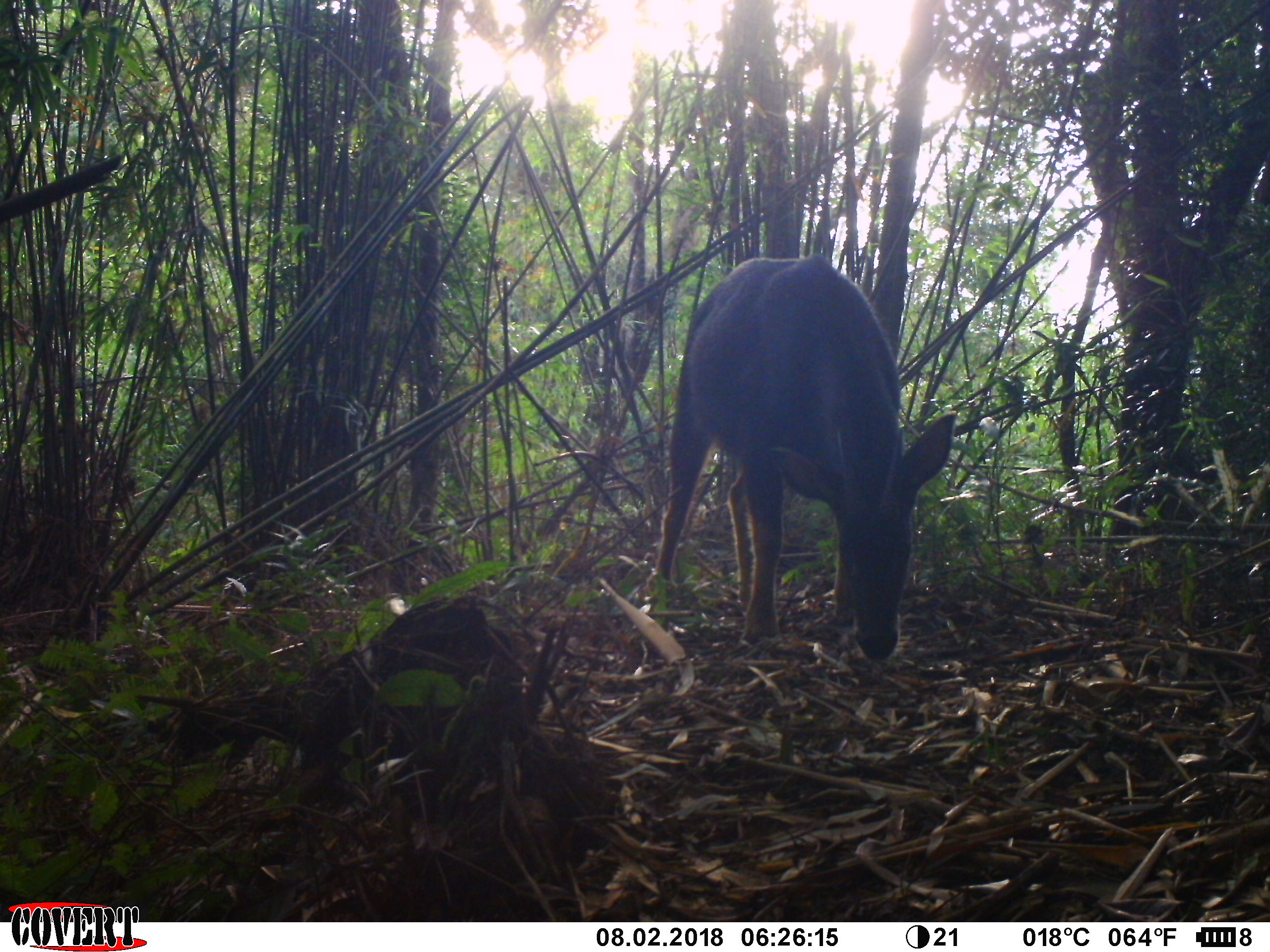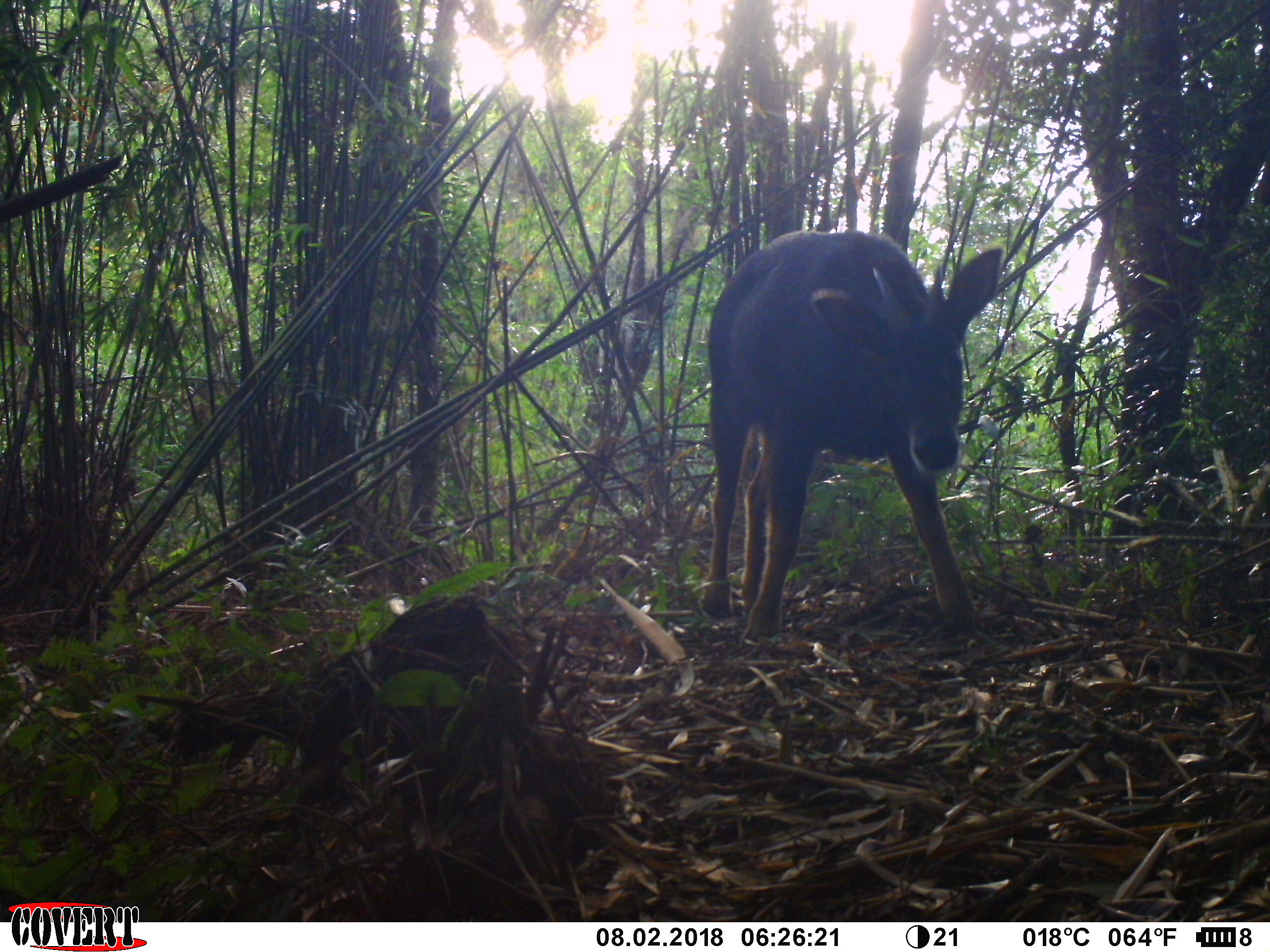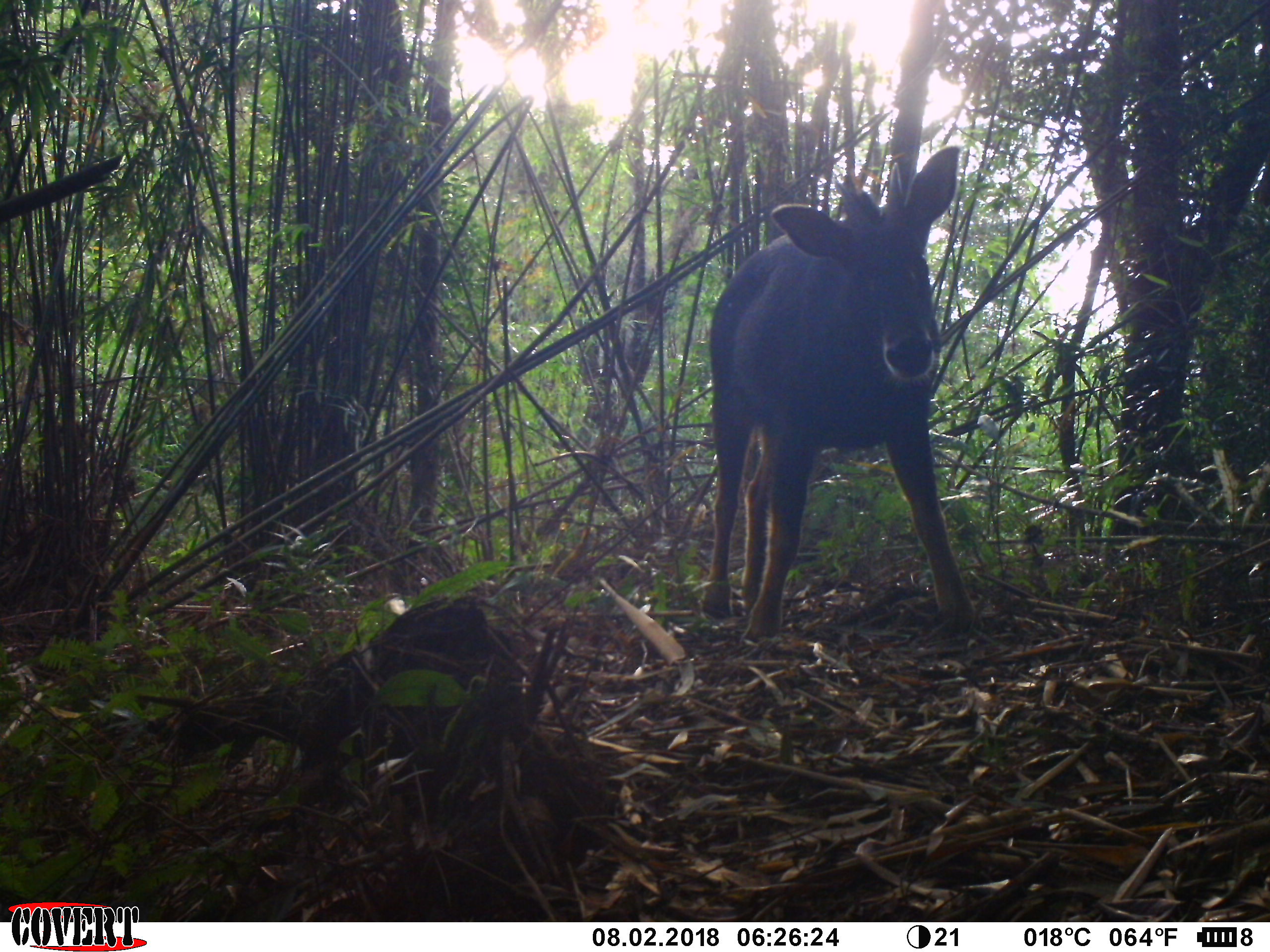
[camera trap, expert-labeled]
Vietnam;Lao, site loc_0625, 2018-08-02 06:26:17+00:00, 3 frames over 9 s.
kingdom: Animalia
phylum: Chordata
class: Mammalia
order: Artiodactyla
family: Bovidae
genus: Capricornis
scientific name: Capricornis sumatraensis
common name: chinese serow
Chinese serow (Capricornis sumatraensis). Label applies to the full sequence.